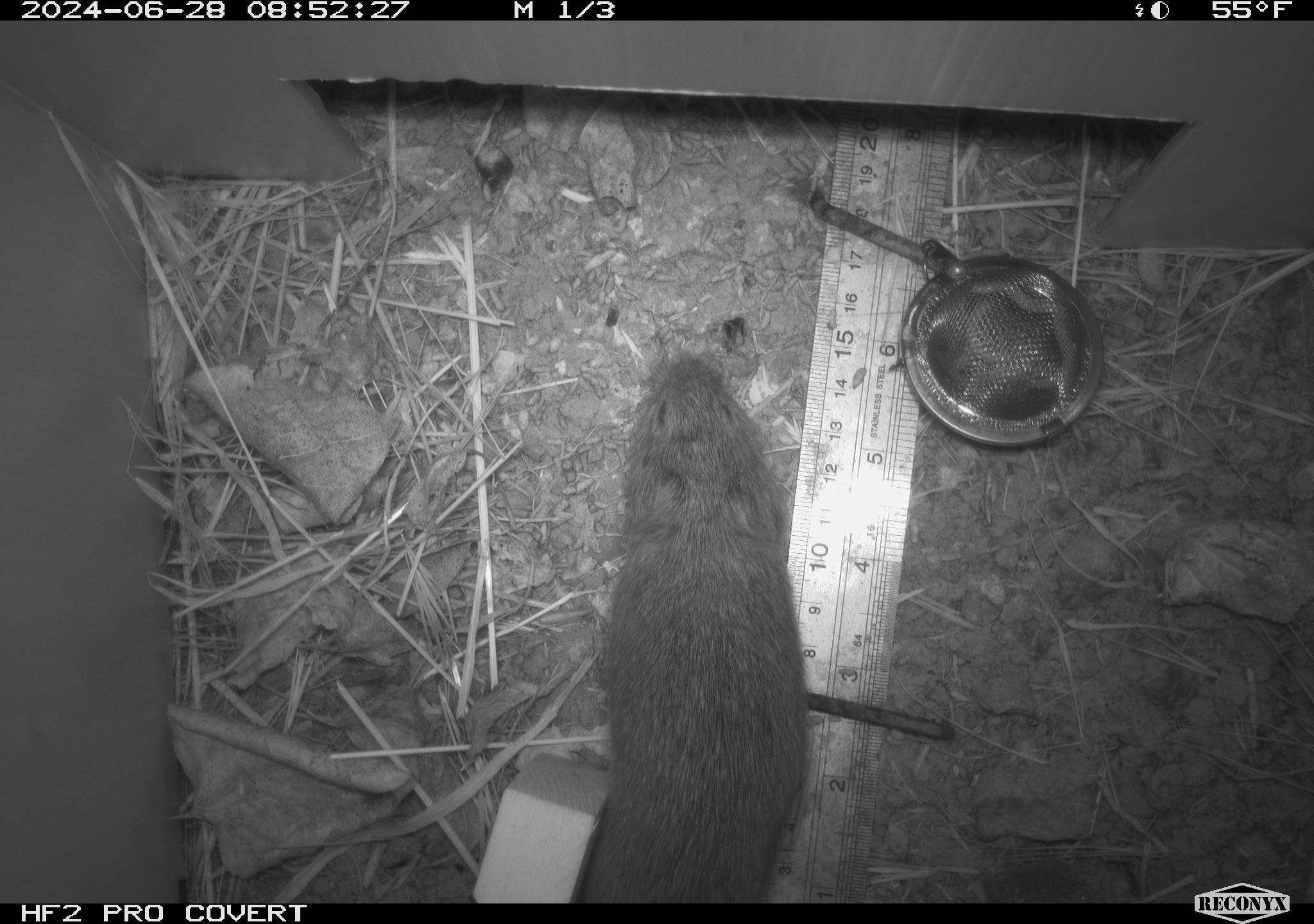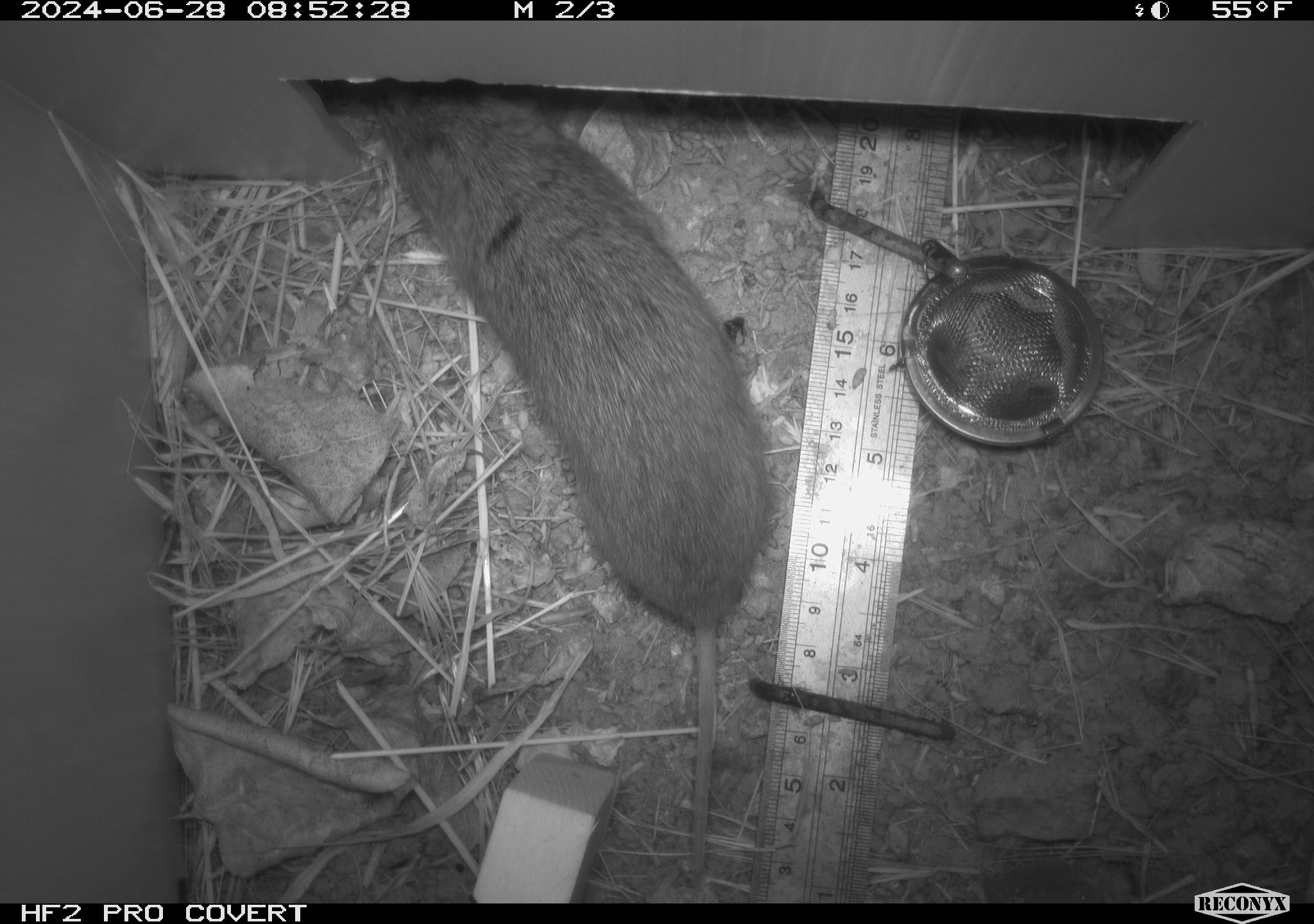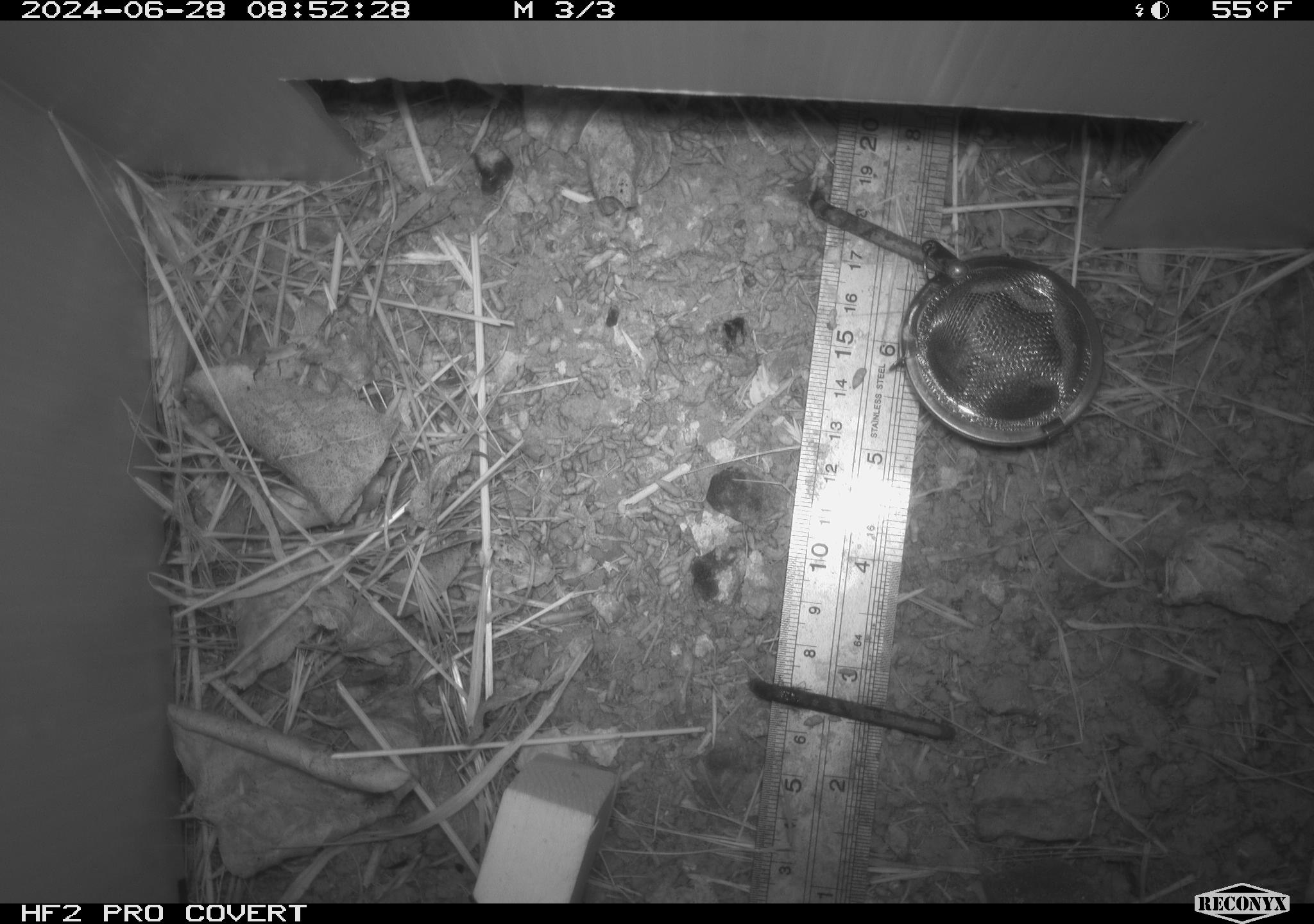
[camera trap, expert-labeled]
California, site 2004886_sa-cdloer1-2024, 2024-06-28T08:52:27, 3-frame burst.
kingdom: Animalia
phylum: Chordata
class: Mammalia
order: Rodentia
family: Cricetidae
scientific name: Arvicolinae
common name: voles, lemmings, and muskrats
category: arvicolinae subfamily